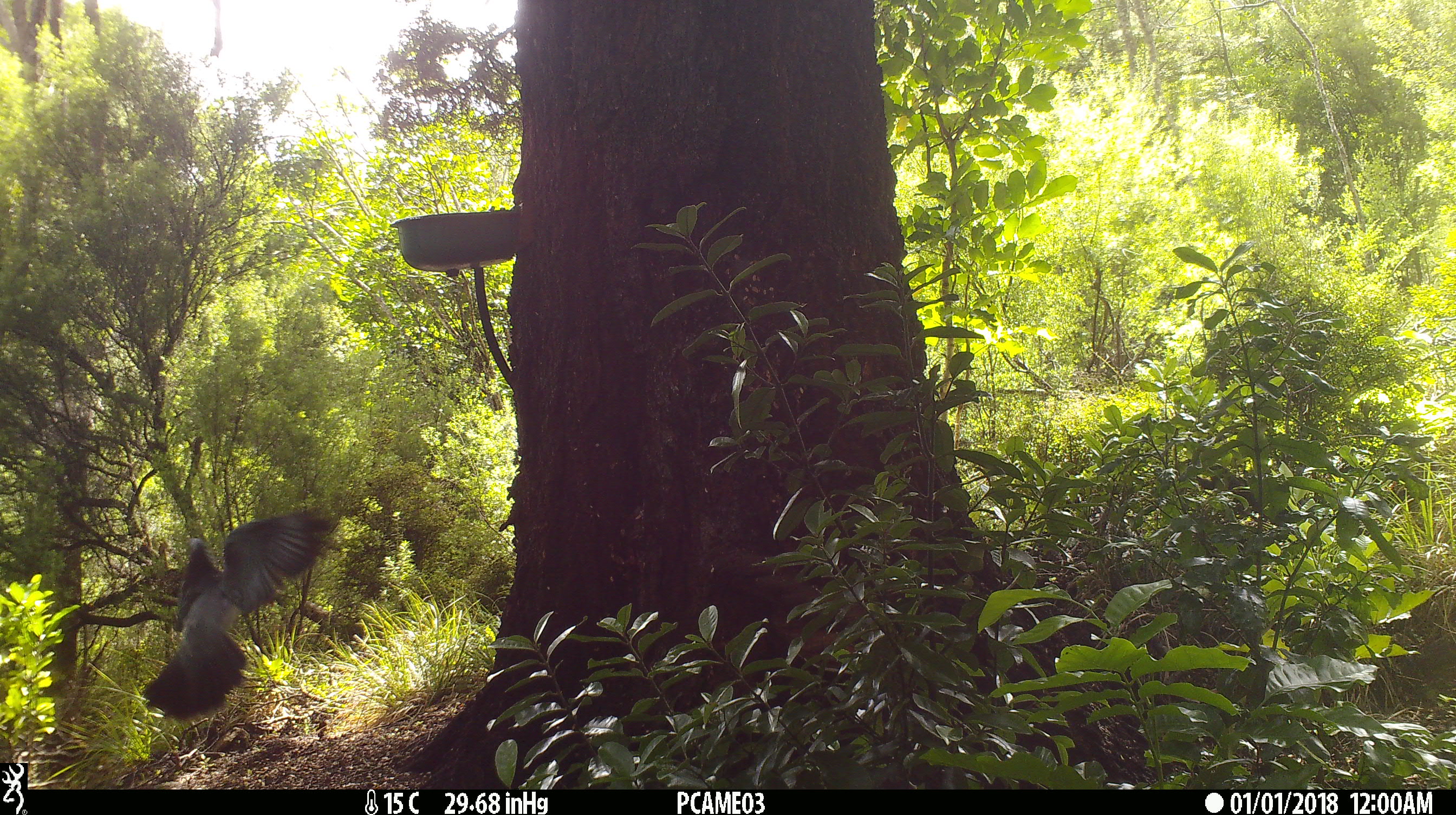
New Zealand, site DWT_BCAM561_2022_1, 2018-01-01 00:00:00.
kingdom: Animalia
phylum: Chordata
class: Aves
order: Columbiformes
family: Columbidae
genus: Hemiphaga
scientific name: Hemiphaga novaeseelandiae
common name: new zealand pigeon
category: kereru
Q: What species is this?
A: Kereru (new zealand pigeon) (Hemiphaga novaeseelandiae).